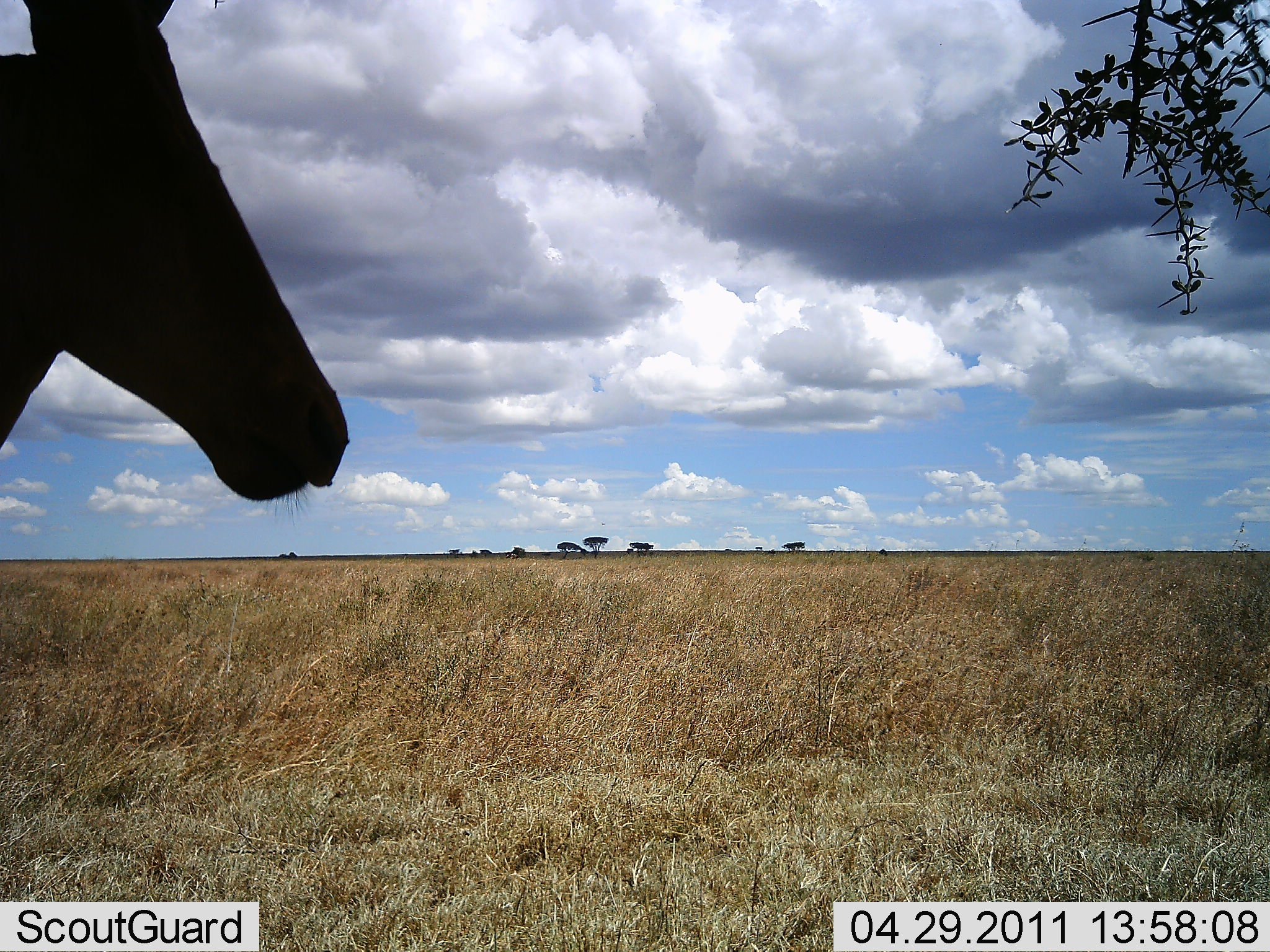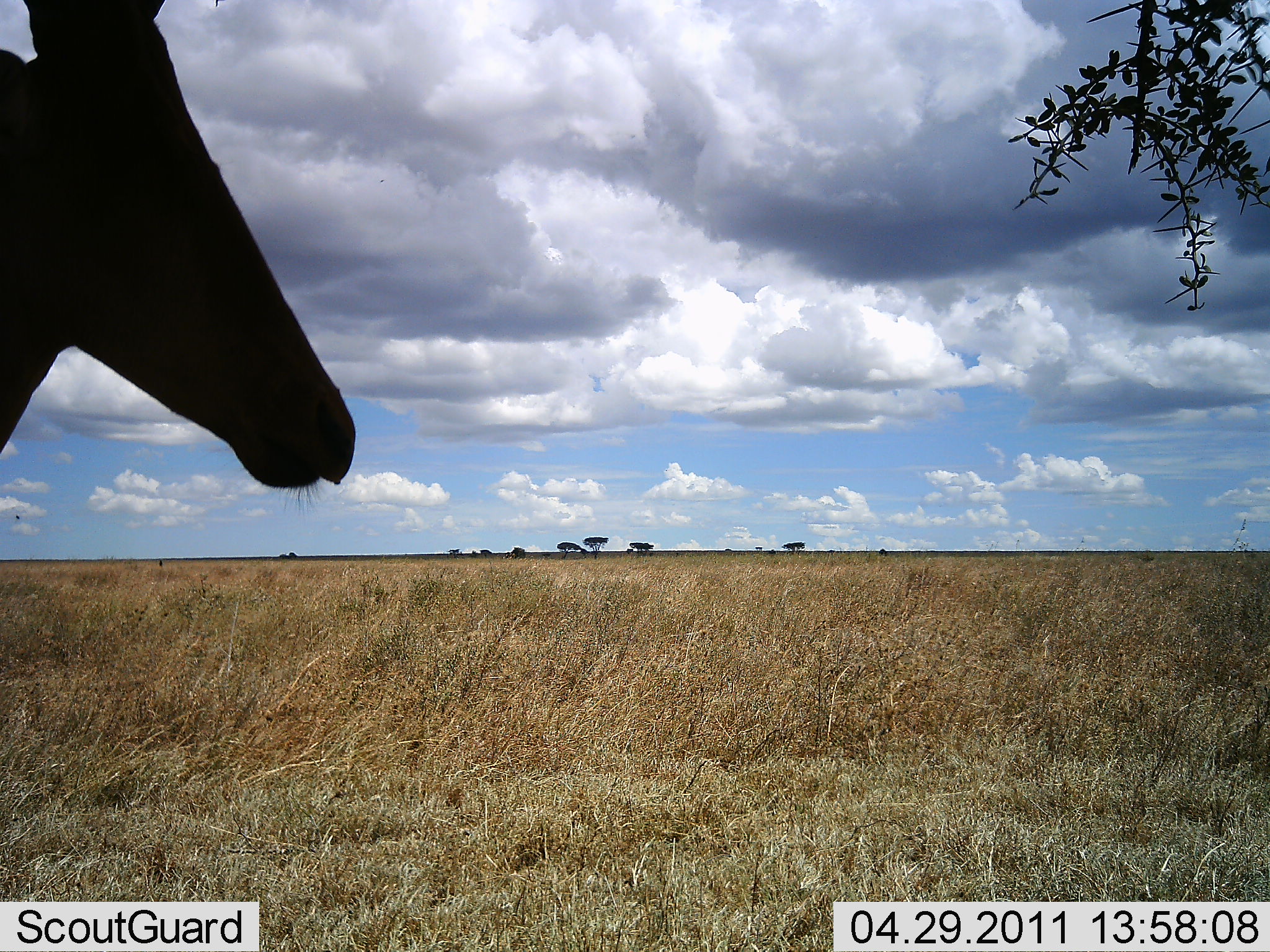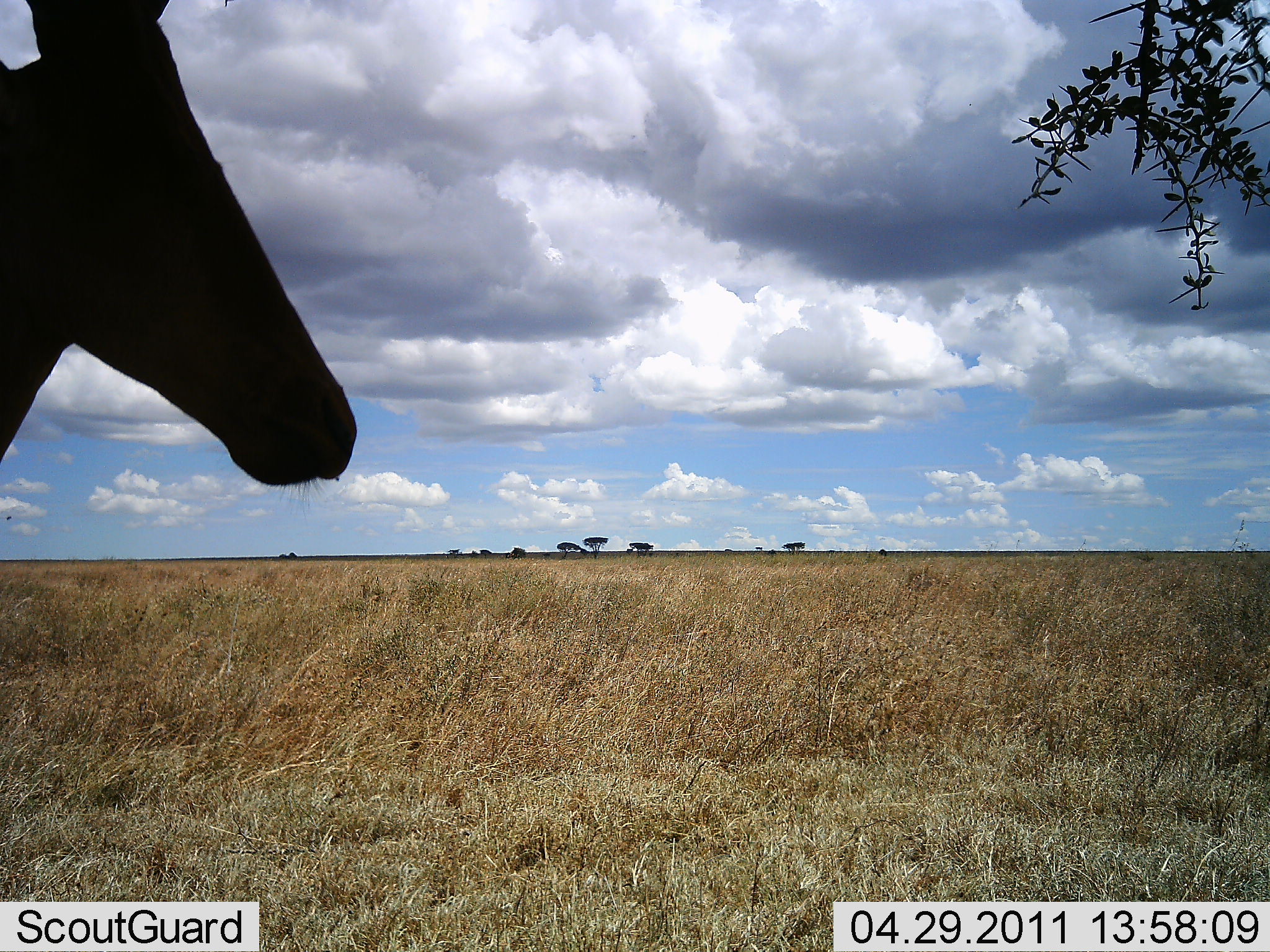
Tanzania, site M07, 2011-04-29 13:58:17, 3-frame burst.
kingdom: Animalia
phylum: Chordata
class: Mammalia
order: Artiodactyla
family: Bovidae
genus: Alcelaphus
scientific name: Alcelaphus buselaphus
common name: hartebeest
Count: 1.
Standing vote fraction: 82%.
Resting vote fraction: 0%.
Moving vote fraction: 9%.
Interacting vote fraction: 0%.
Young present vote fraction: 0%.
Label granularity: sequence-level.